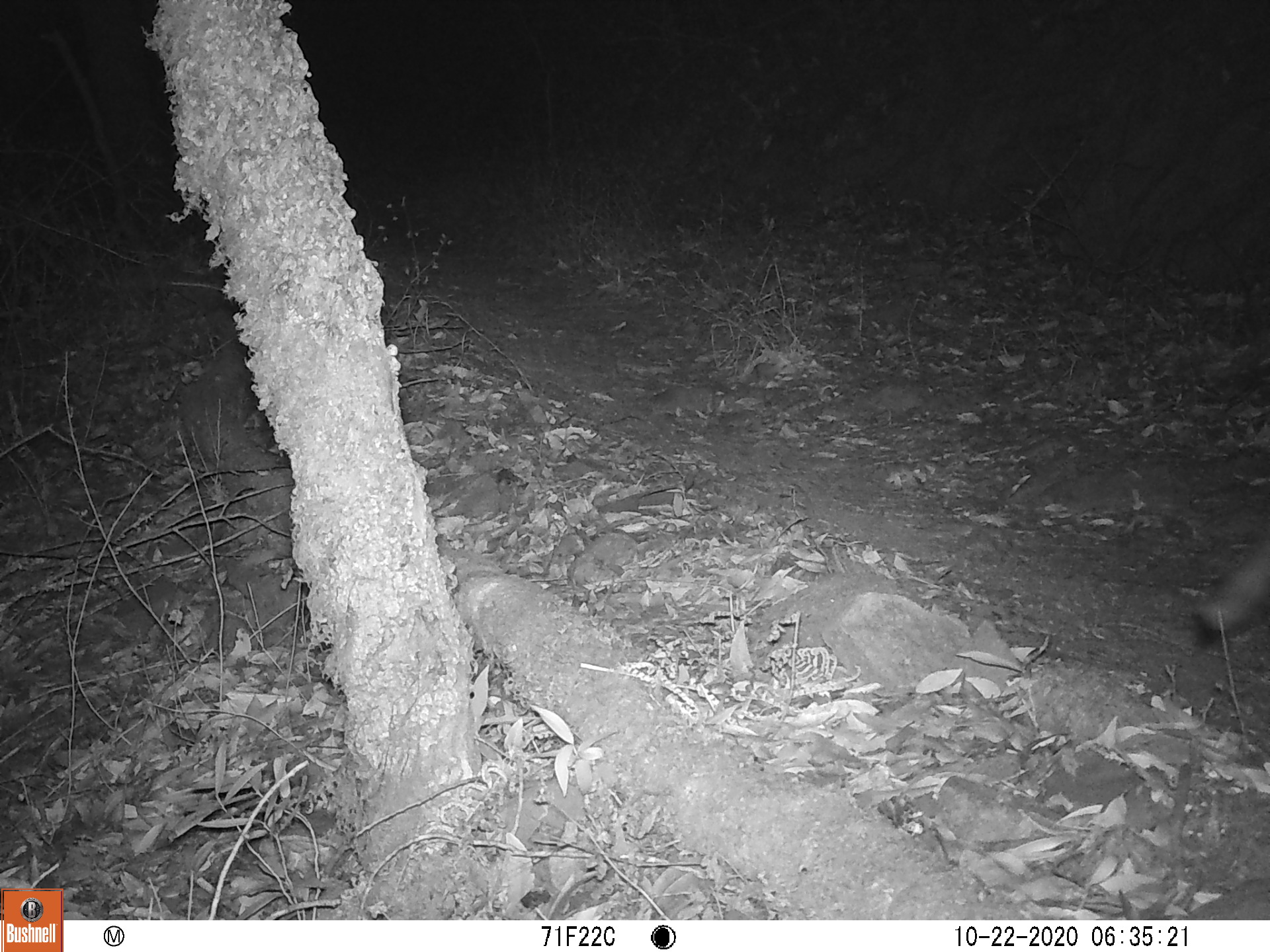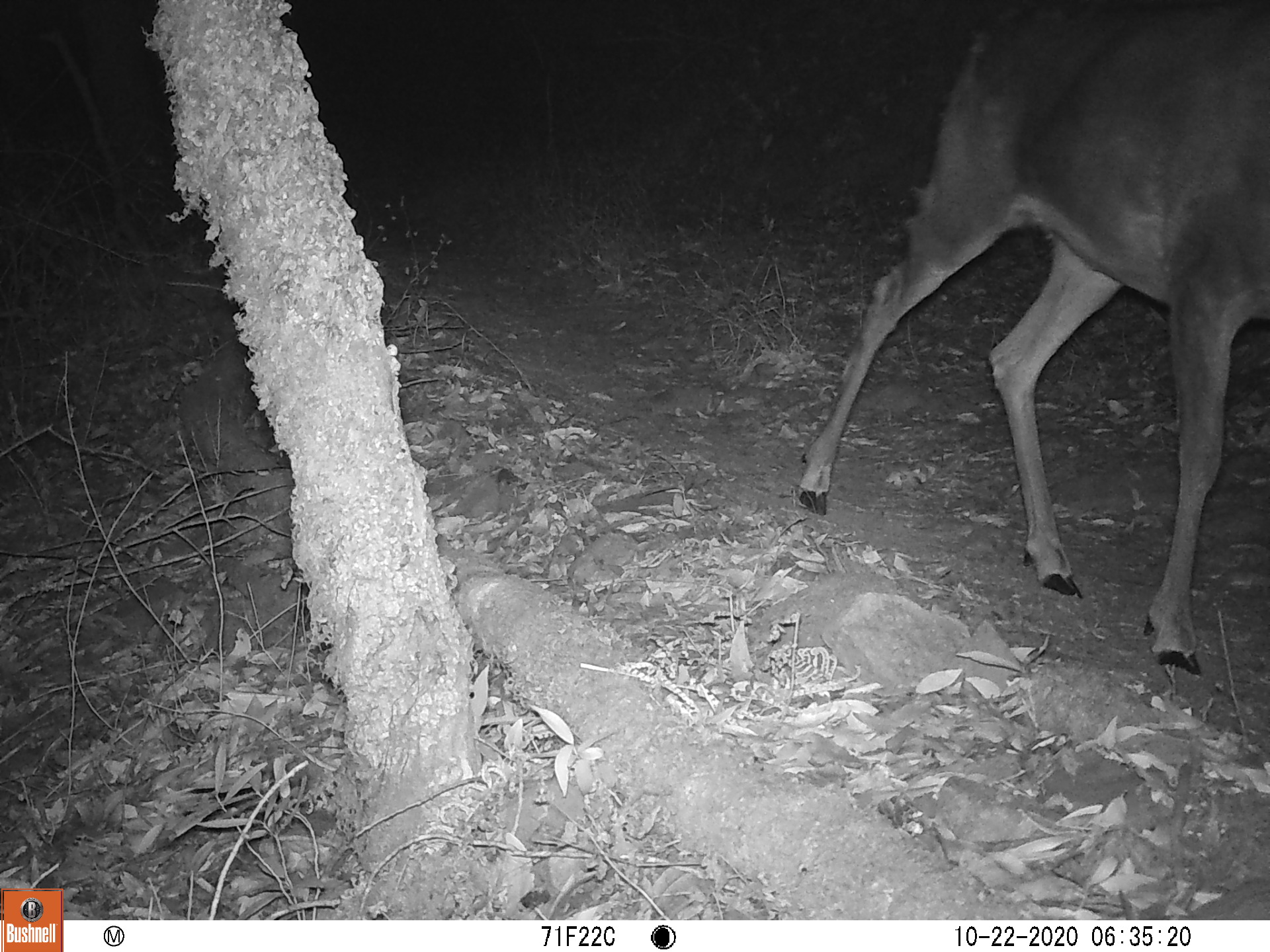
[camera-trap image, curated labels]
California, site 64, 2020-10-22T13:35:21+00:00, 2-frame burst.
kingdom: Animalia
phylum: Chordata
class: Mammalia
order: Carnivora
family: Canidae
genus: Urocyon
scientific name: Urocyon cinereoargenteus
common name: gray fox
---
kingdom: Animalia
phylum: Chordata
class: Mammalia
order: Artiodactyla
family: Cervidae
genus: Odocoileus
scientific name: Odocoileus hemionus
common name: mule deer